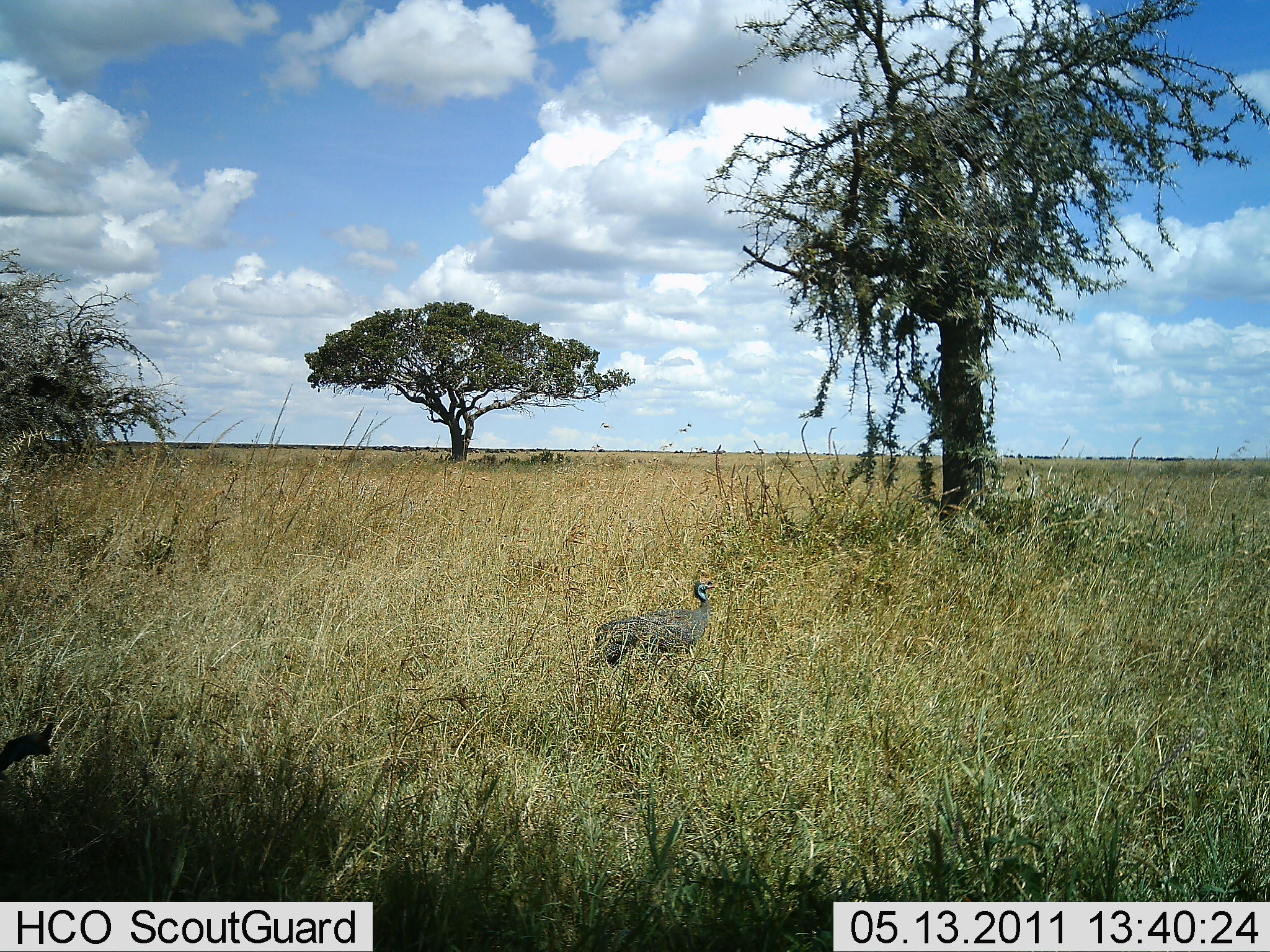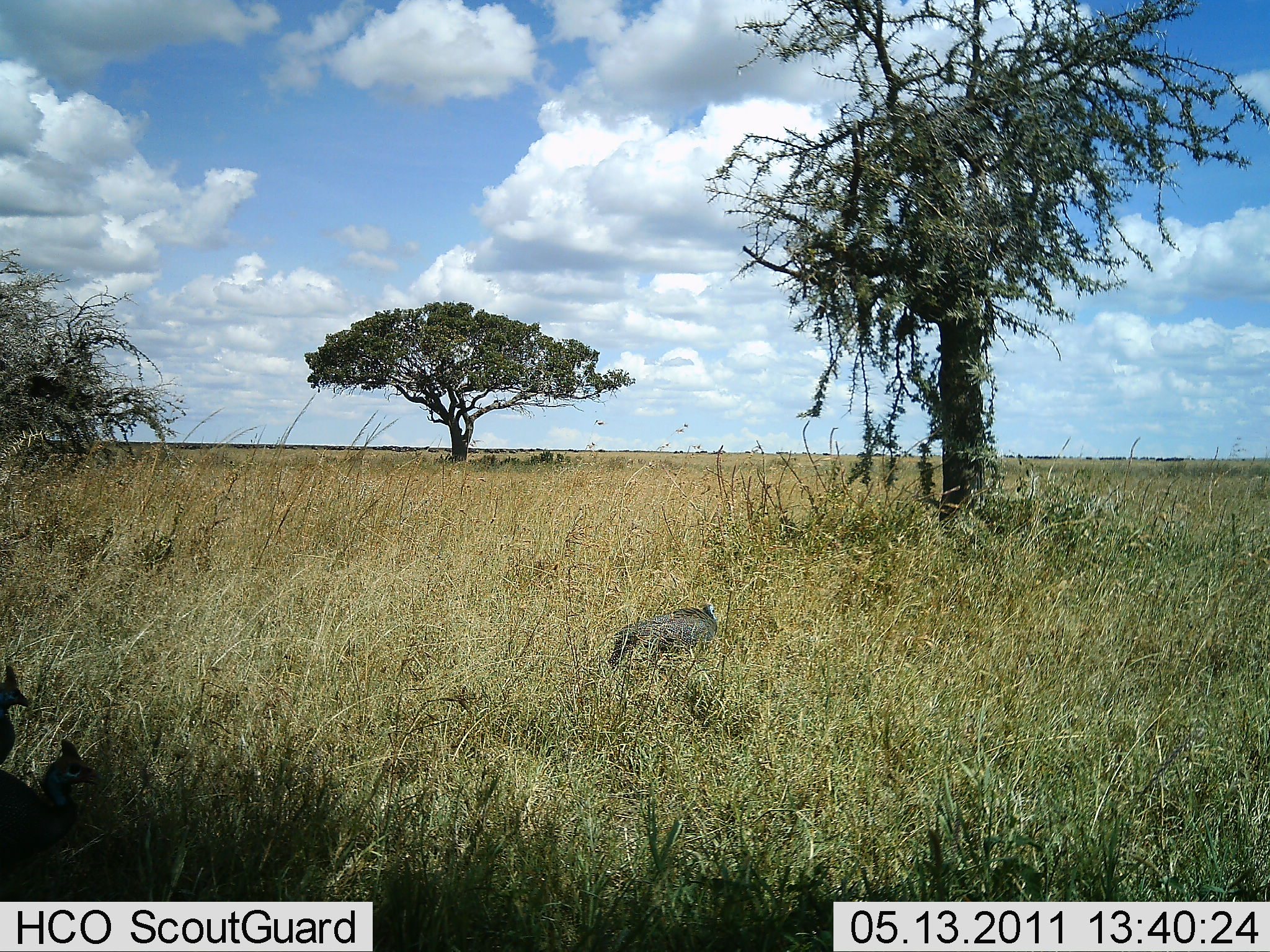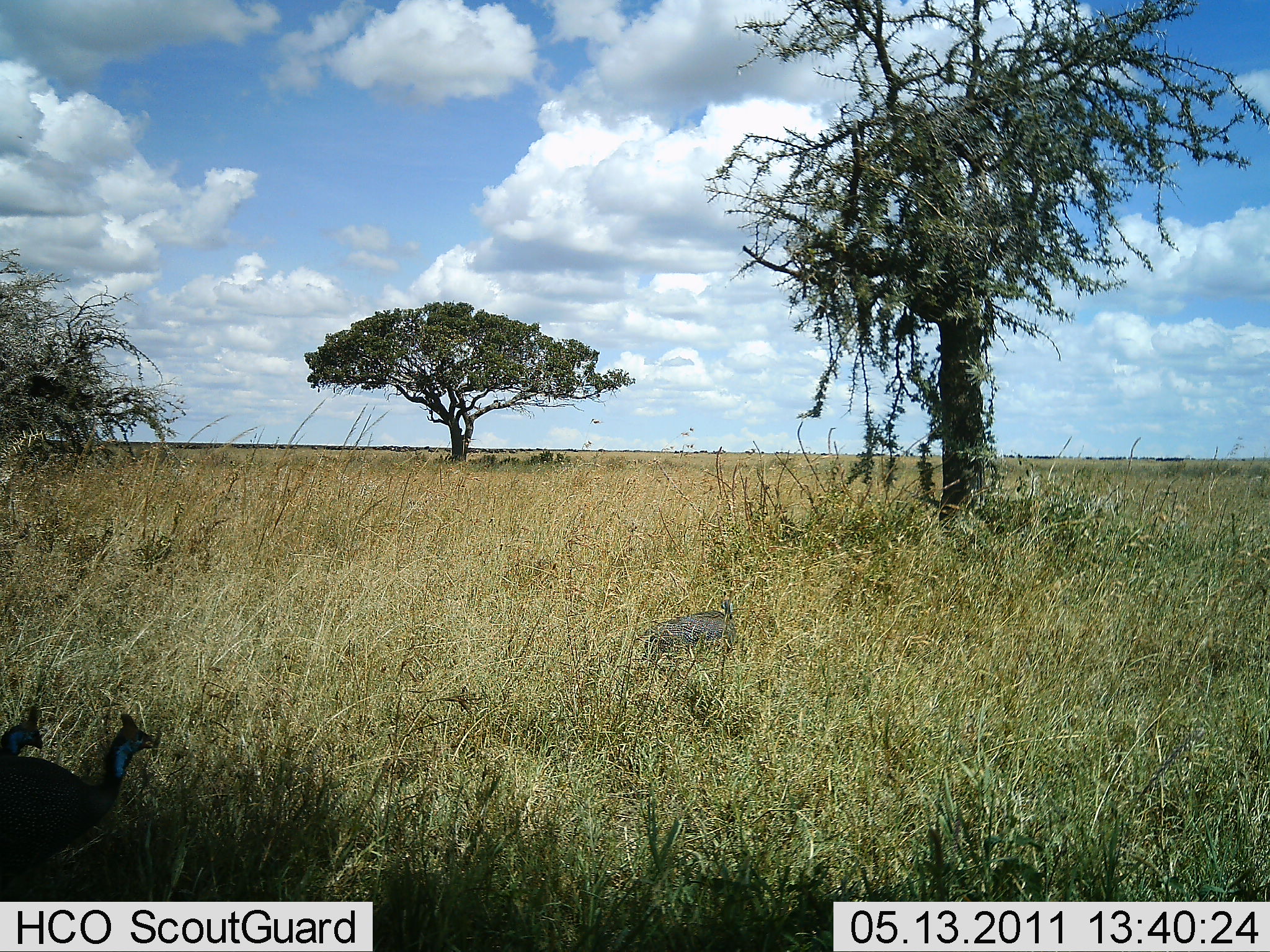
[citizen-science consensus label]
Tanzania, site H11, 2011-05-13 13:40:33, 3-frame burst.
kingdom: Animalia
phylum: Chordata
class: Aves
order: Galliformes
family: Numididae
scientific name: Numididae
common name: guinea fowl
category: guineafowl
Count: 3.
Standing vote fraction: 10%.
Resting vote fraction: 0%.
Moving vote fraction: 70%.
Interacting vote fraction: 0%.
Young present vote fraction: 0%.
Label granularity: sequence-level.